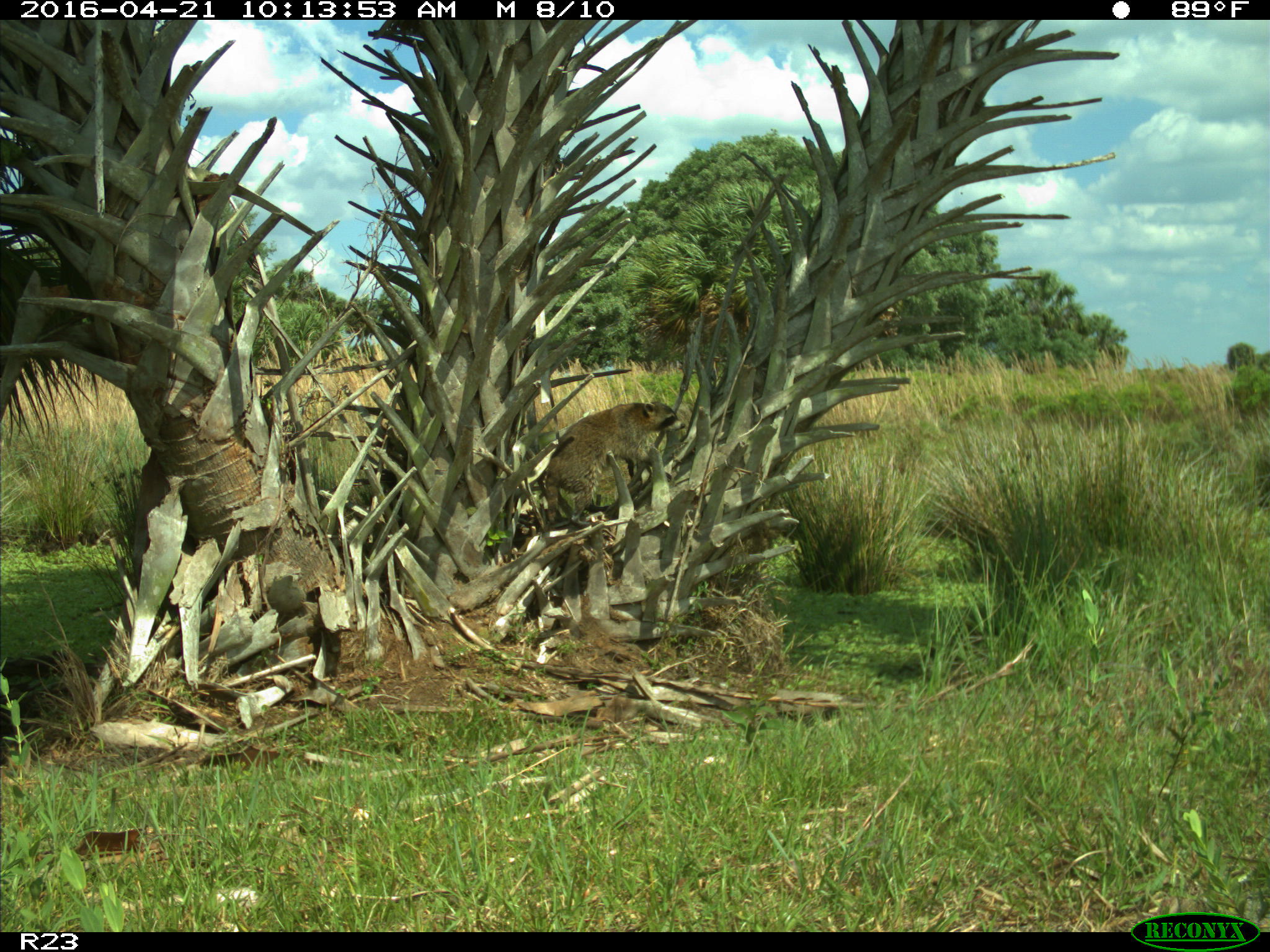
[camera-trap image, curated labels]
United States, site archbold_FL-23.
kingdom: Animalia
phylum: Chordata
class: Mammalia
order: Carnivora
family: Procyonidae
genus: Procyon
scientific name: Procyon lotor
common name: common raccoon